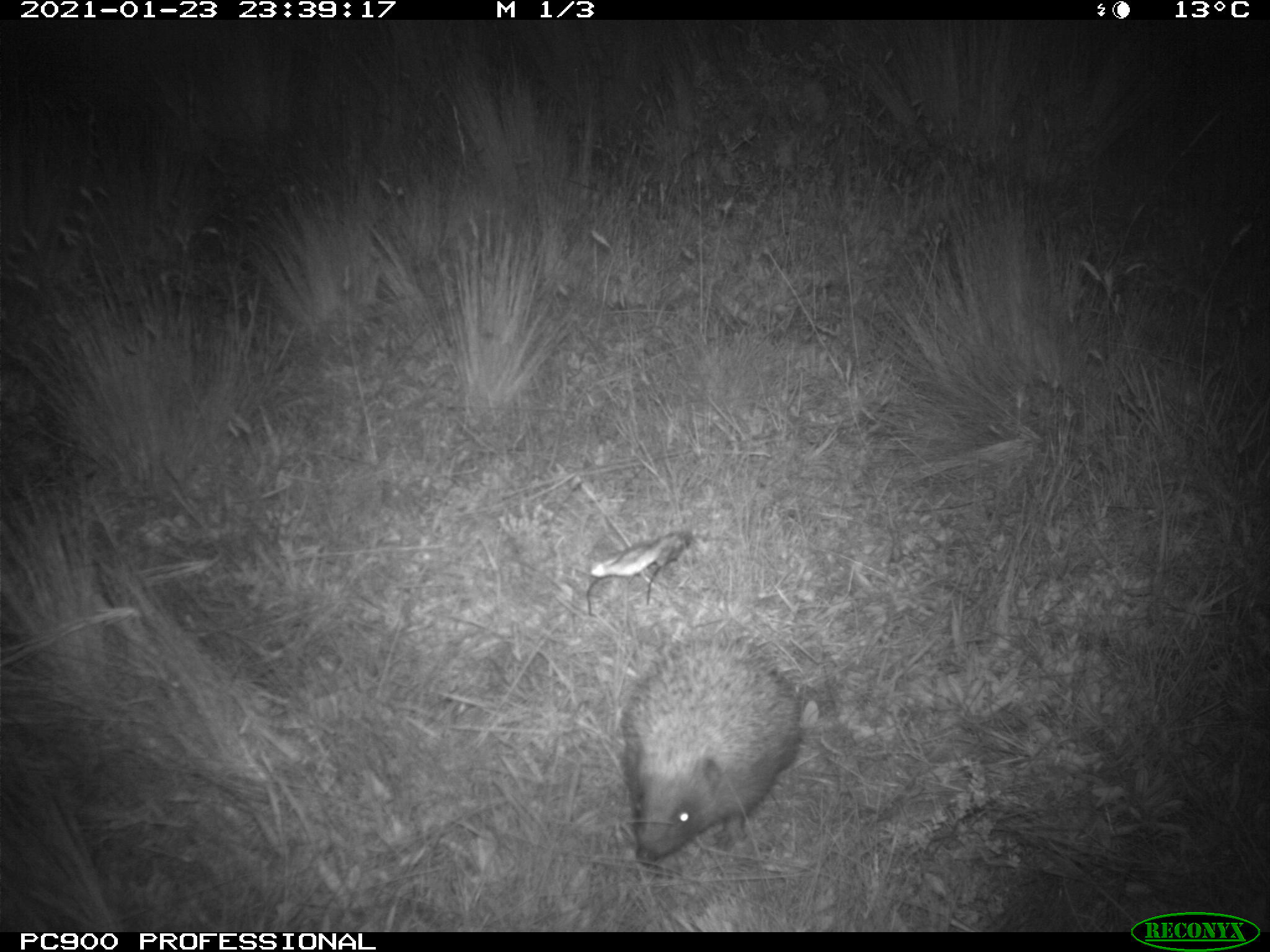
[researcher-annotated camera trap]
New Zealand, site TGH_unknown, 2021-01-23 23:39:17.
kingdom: Animalia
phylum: Chordata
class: Mammalia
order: Eulipotyphla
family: Erinaceidae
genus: Erinaceus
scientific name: Erinaceus europaeus europaeus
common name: european hedgehog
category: hedgehog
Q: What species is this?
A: Hedgehog (european hedgehog) (Erinaceus europaeus europaeus).